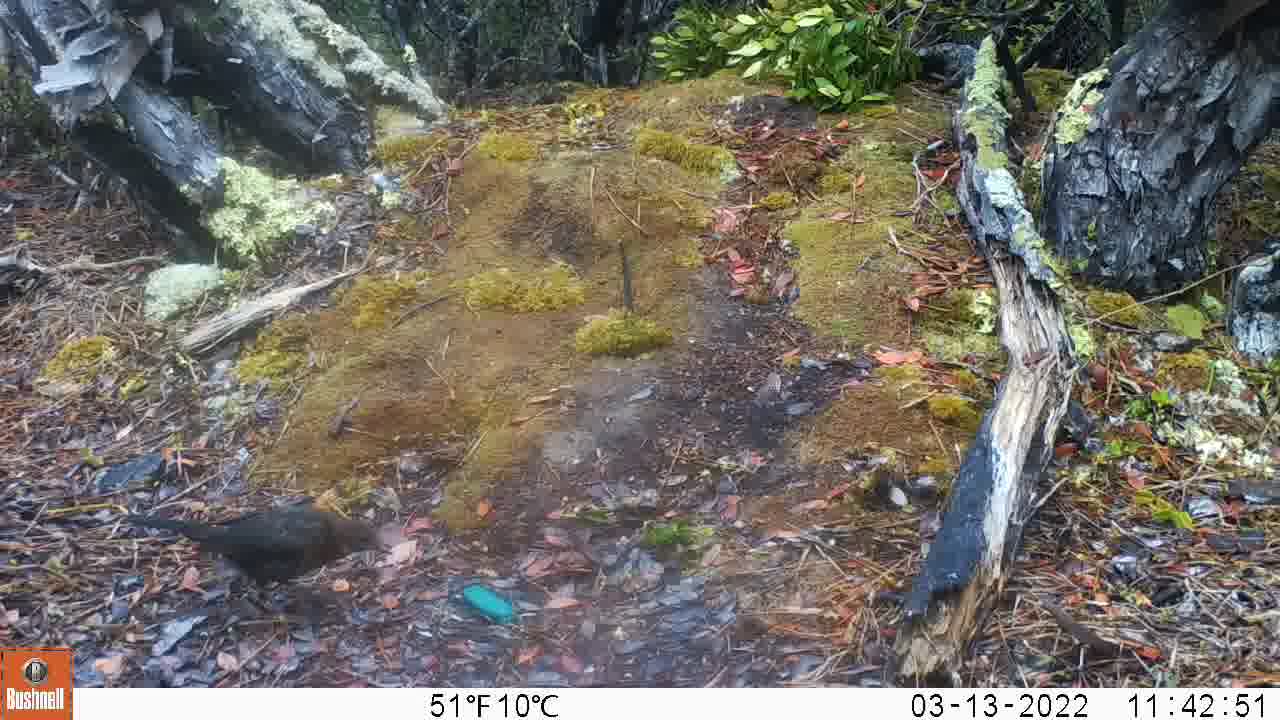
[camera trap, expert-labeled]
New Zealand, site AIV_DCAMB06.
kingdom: Animalia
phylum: Chordata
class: Aves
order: Passeriformes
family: Turdidae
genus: Turdus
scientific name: Turdus merula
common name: eurasian blackbird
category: blackbird